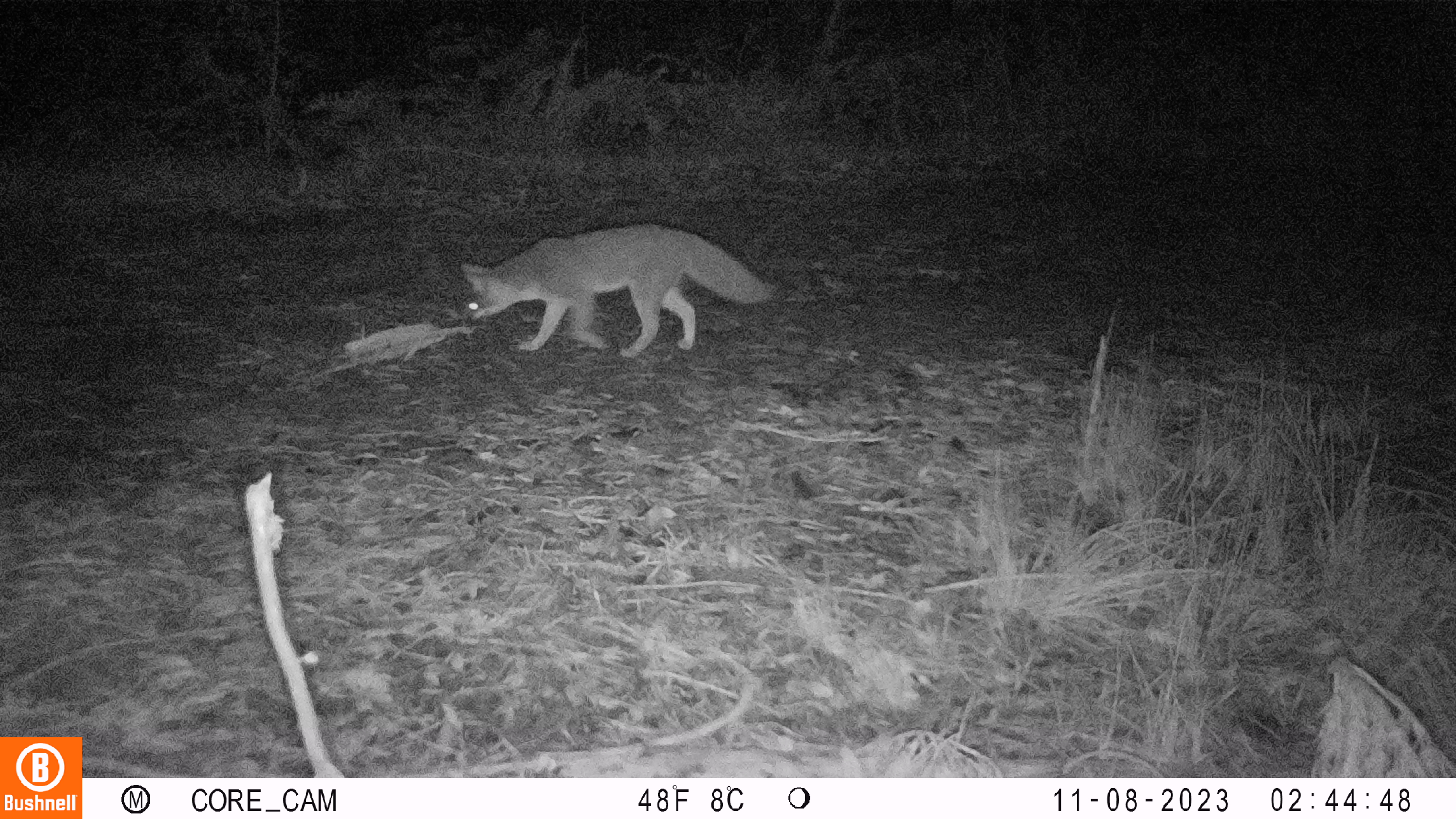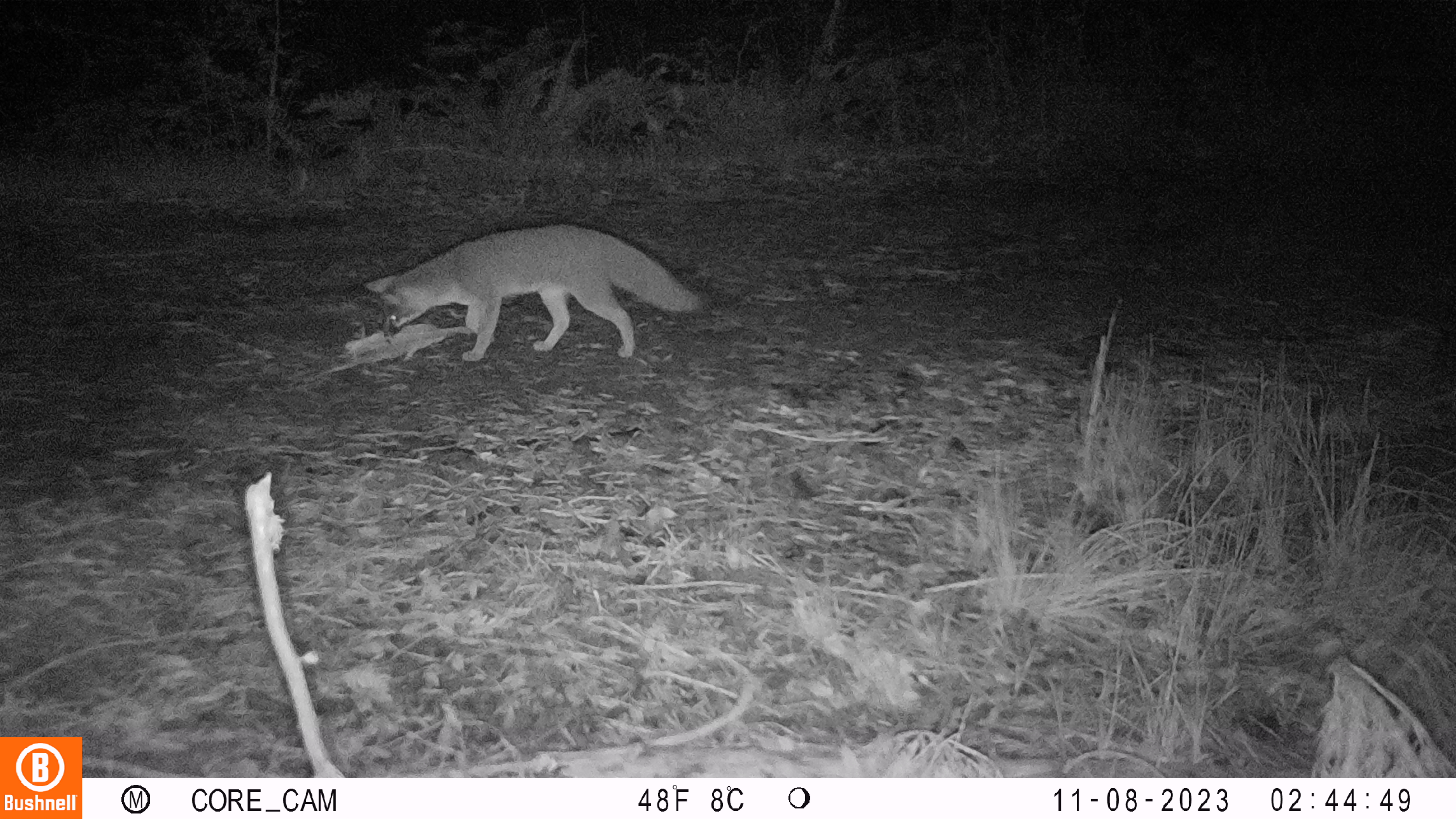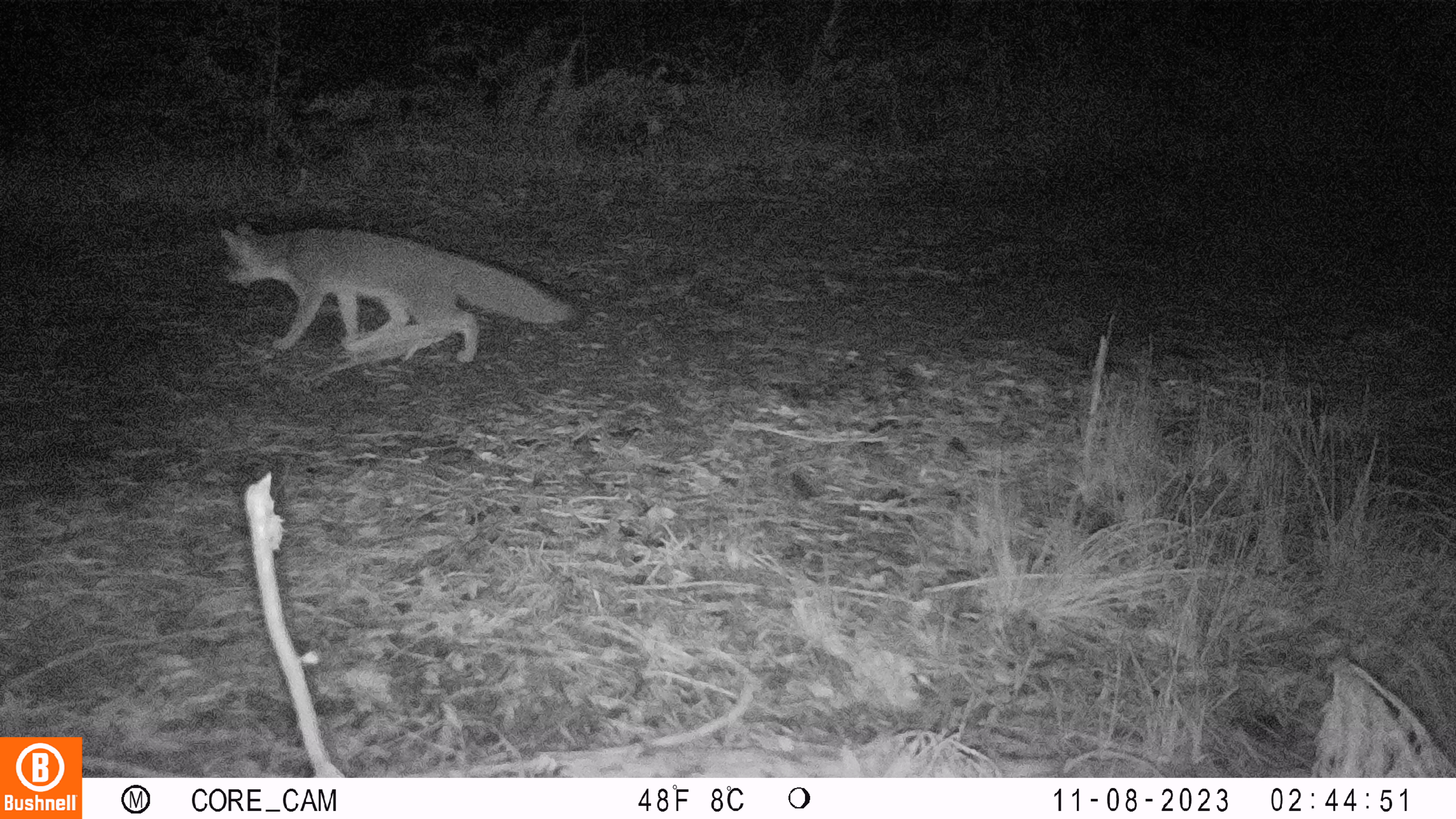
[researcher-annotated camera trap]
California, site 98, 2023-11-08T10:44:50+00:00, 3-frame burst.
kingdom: Animalia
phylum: Chordata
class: Mammalia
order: Carnivora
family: Canidae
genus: Urocyon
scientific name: Urocyon cinereoargenteus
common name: gray fox